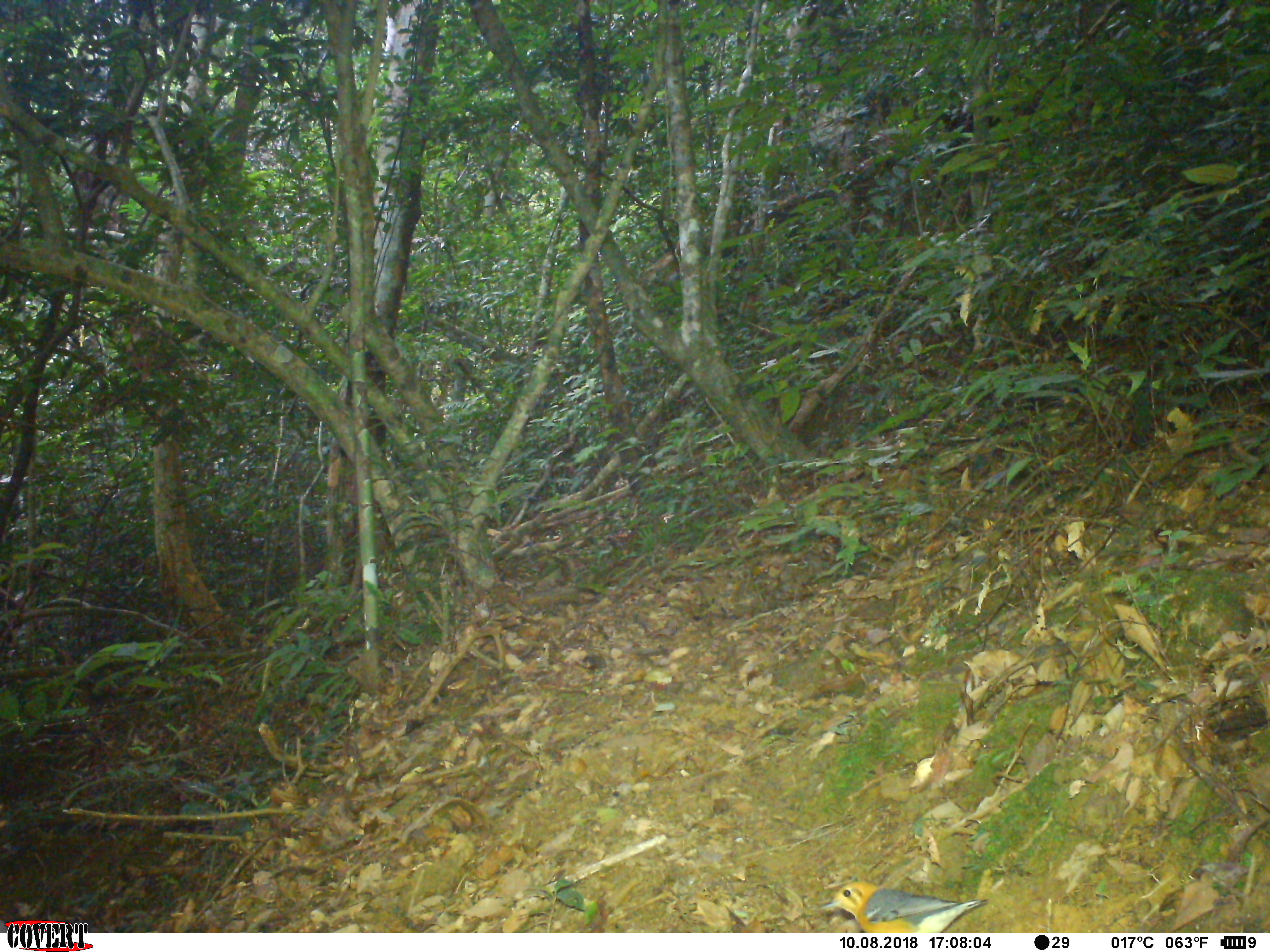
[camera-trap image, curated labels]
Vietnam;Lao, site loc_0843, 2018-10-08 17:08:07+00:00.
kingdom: Animalia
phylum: Chordata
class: Aves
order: Passeriformes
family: Turdidae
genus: Geokichla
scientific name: Geokichla citrina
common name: orange-headed thrush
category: orange headed thrush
Orange headed thrush (orange-headed thrush) (Geokichla citrina). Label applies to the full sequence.